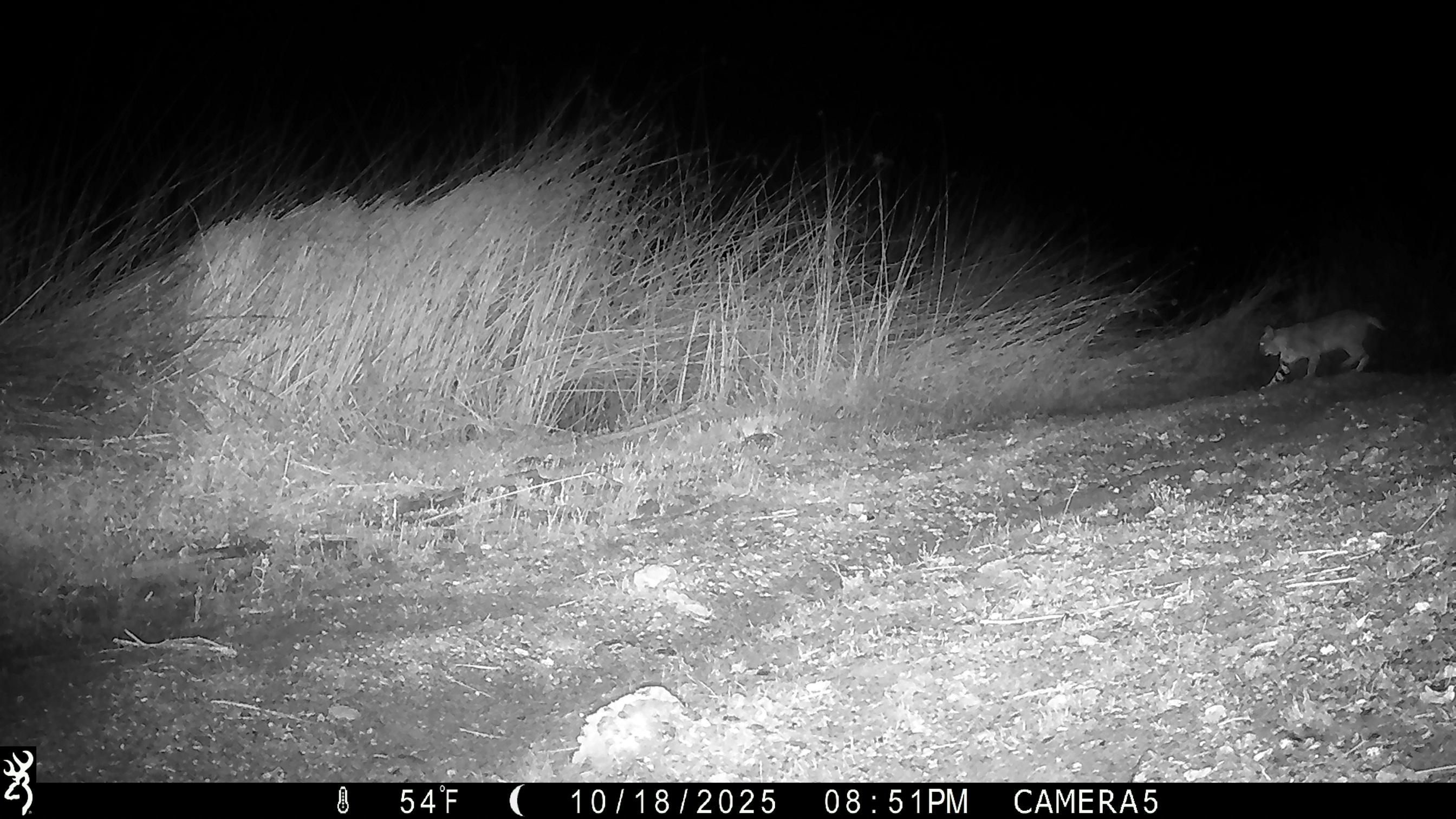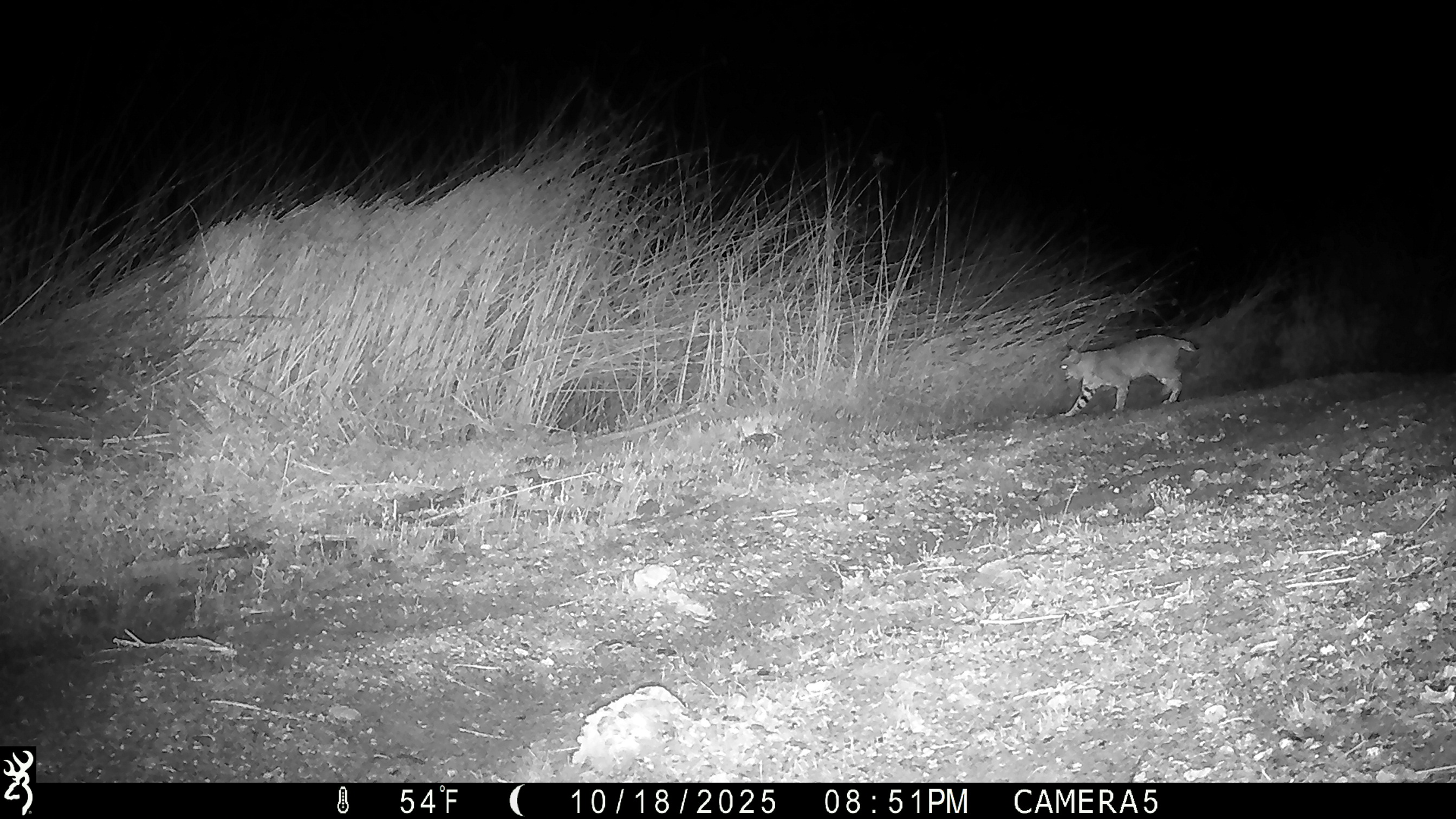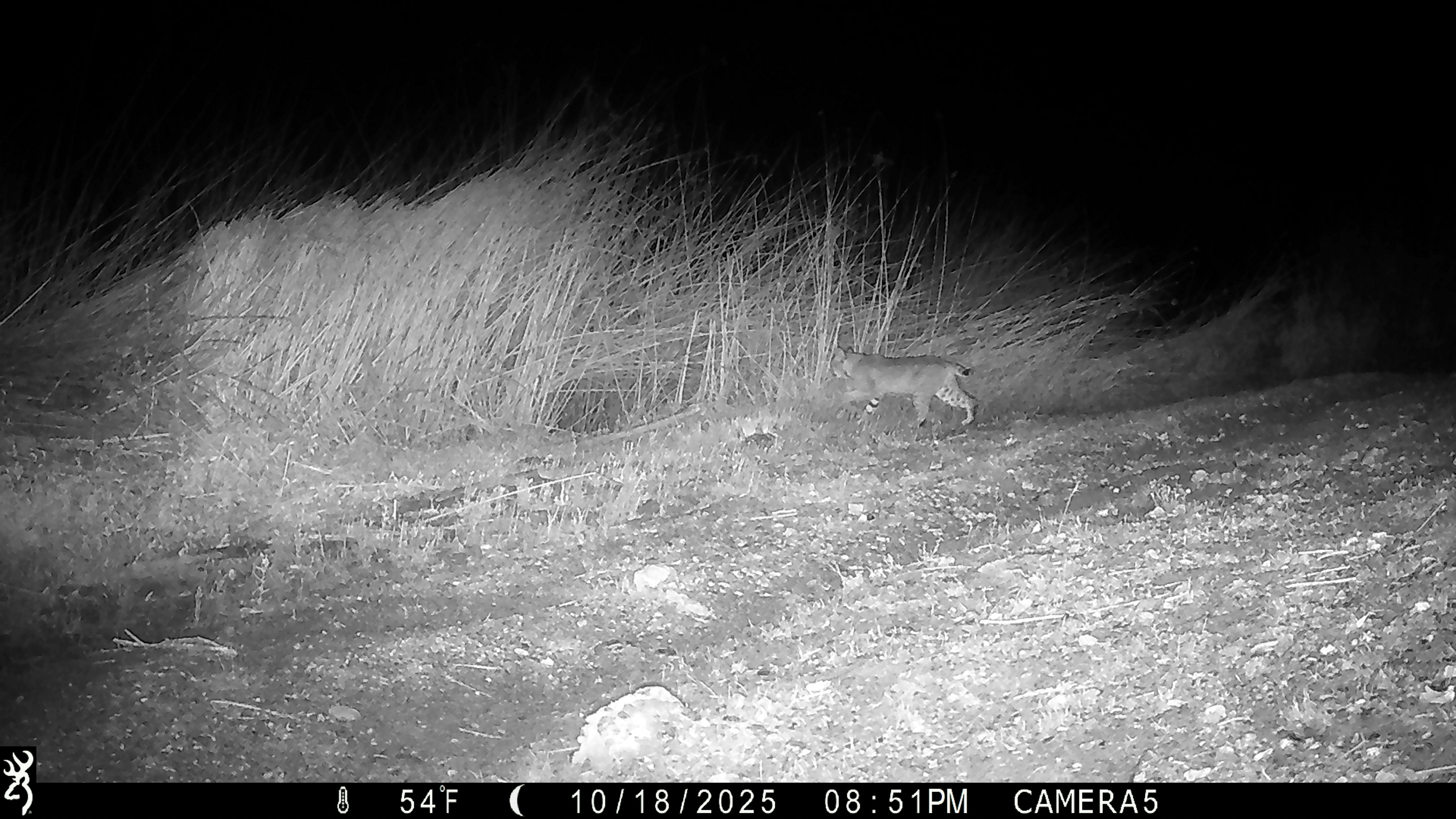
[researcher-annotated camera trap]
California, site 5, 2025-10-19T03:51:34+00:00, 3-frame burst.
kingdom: Animalia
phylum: Chordata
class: Mammalia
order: Carnivora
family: Felidae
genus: Lynx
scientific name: Lynx rufus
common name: bobcat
Bobcat (Lynx rufus).